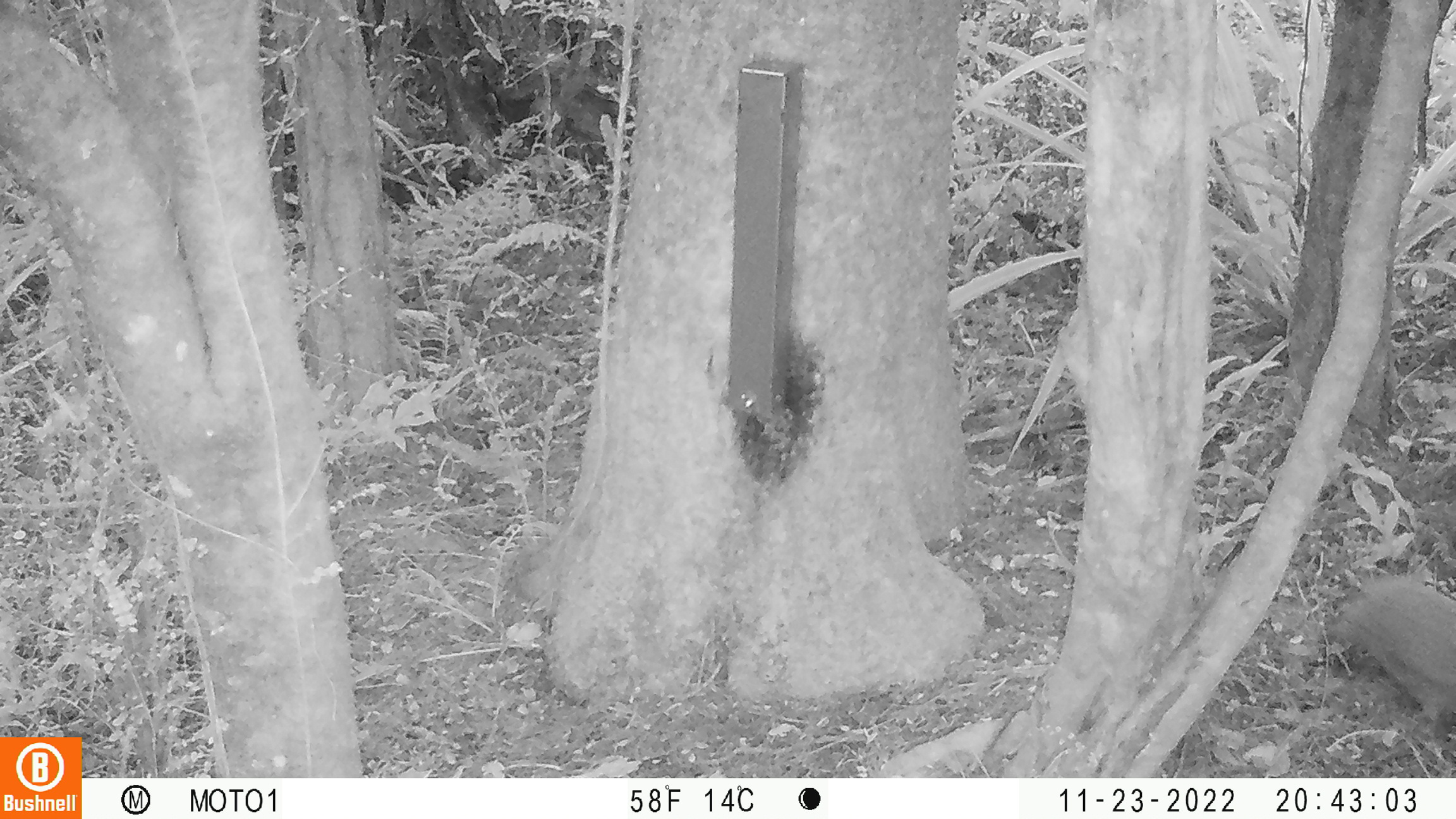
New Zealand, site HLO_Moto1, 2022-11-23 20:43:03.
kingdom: Animalia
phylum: Chordata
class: Mammalia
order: Eulipotyphla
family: Erinaceidae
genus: Erinaceus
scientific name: Erinaceus europaeus europaeus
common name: european hedgehog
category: hedgehog